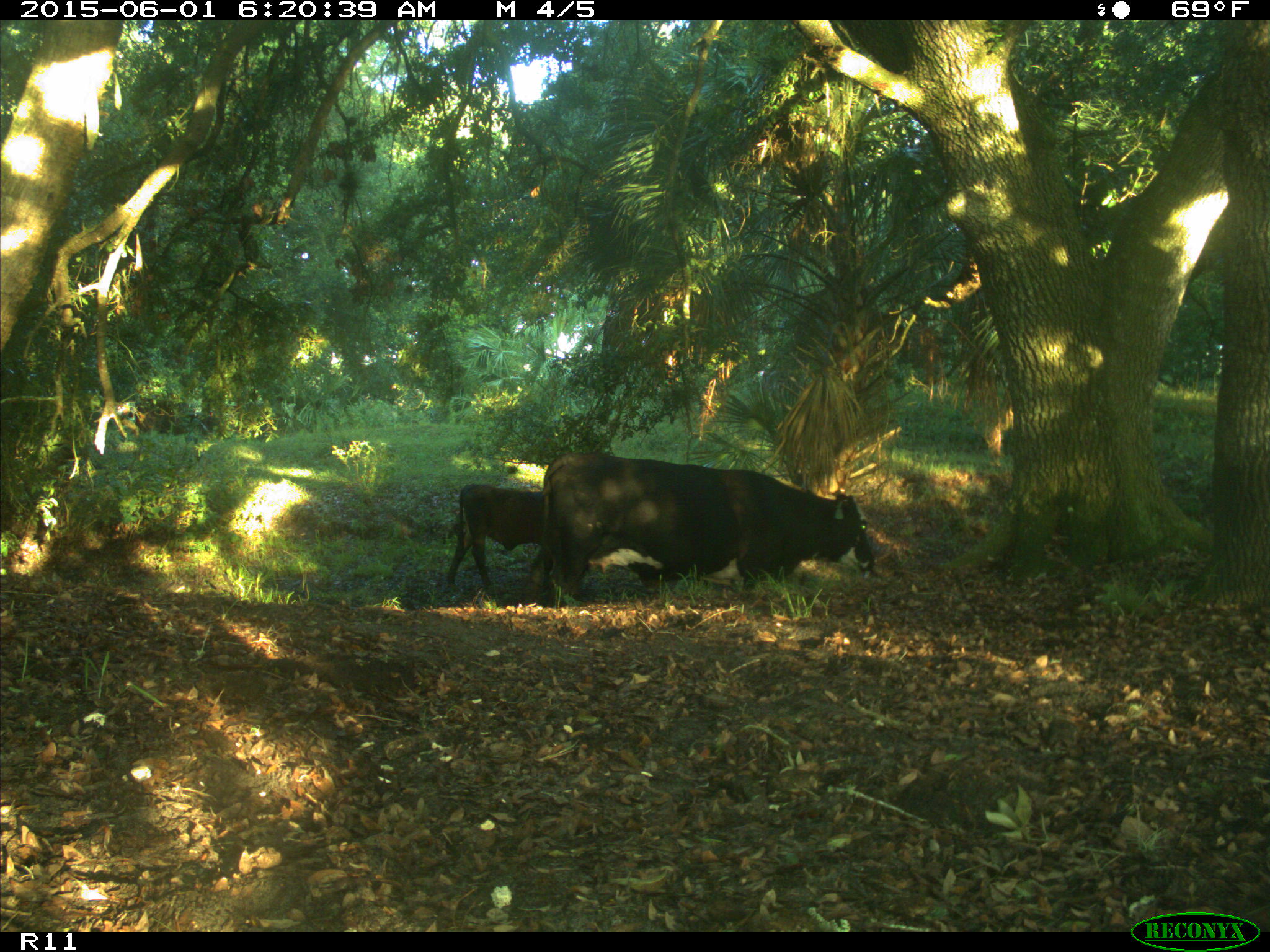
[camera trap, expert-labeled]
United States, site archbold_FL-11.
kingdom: Animalia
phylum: Chordata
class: Mammalia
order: Artiodactyla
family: Bovidae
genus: Bos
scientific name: Bos taurus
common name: domestic cow